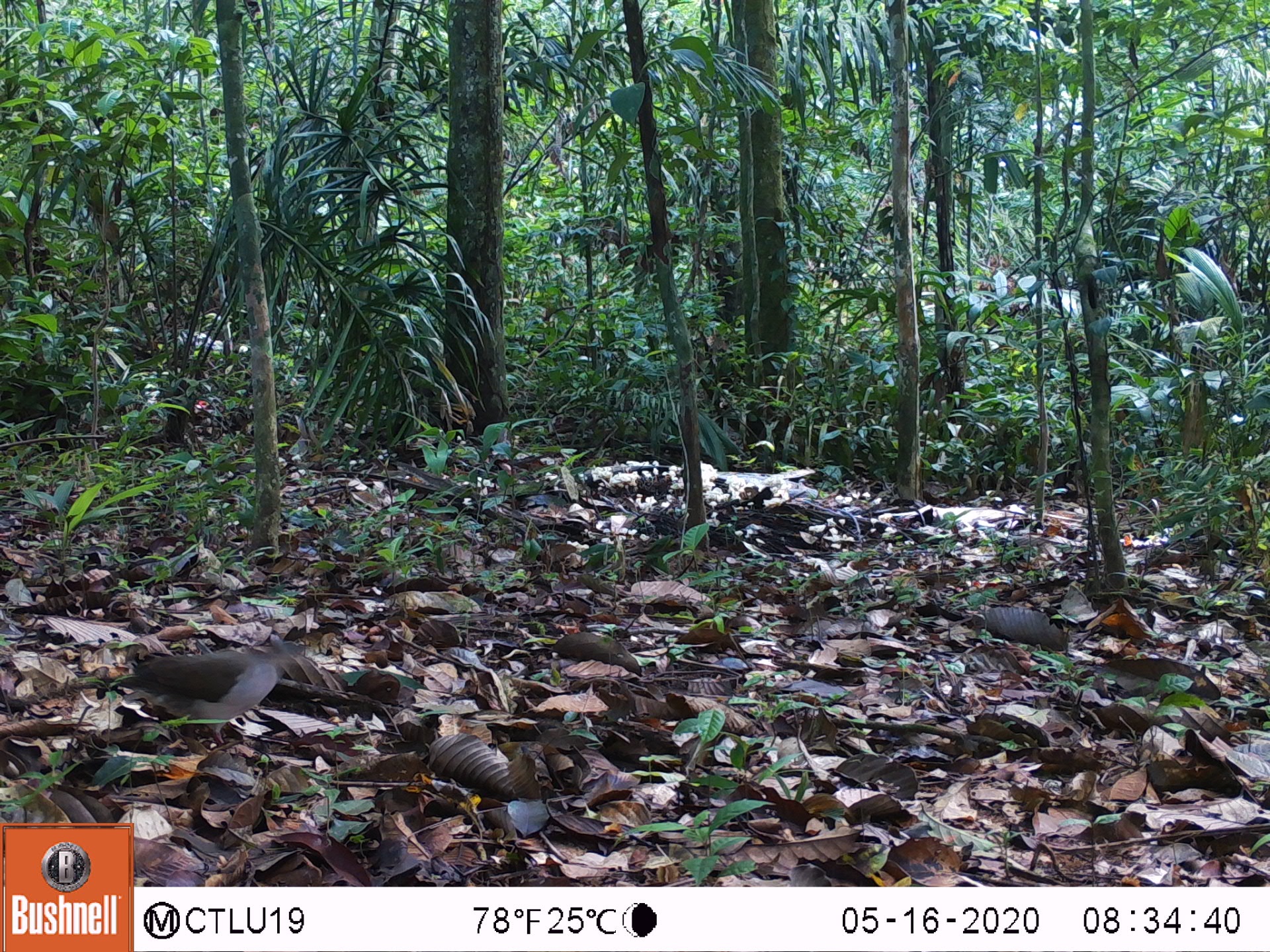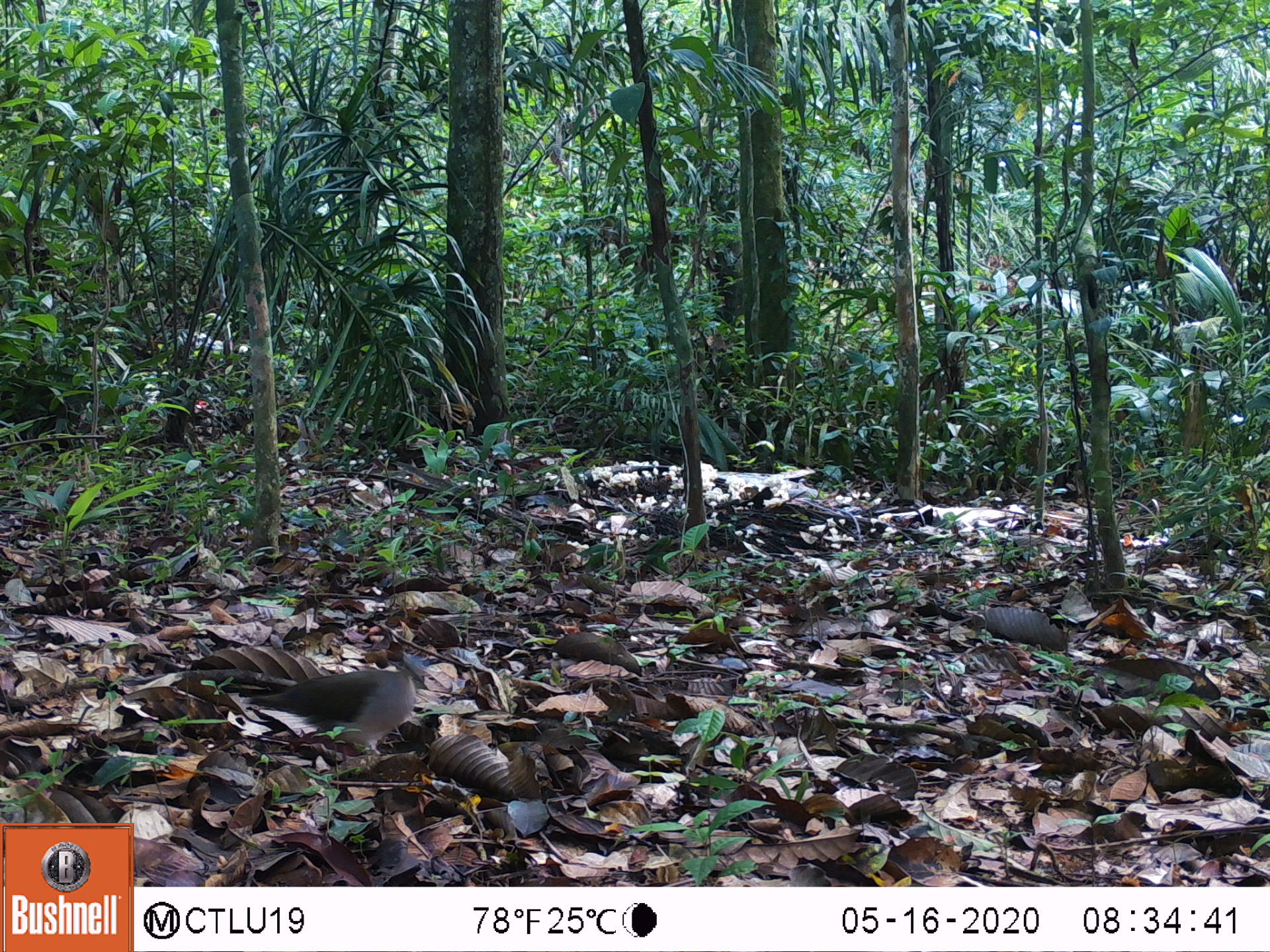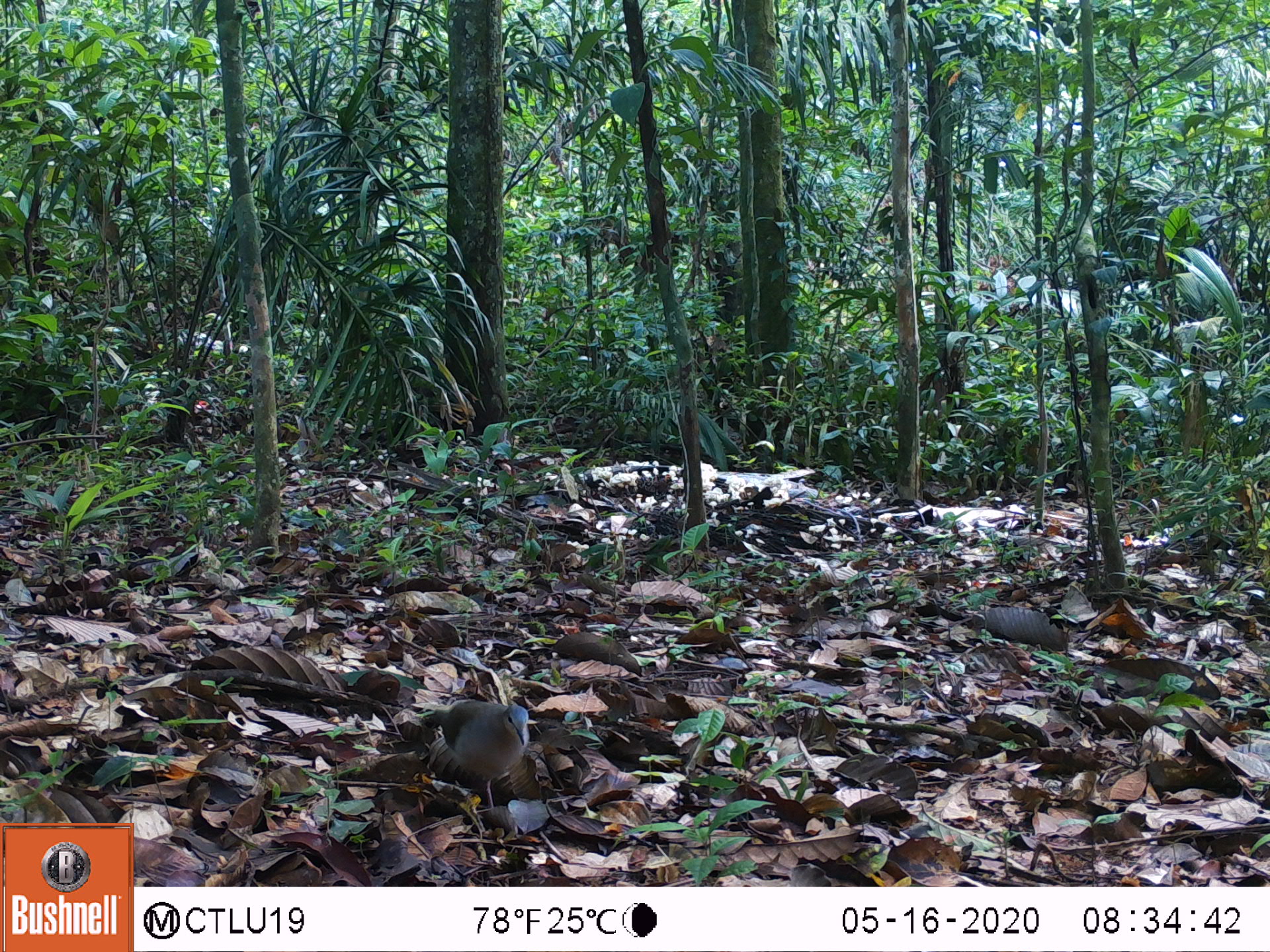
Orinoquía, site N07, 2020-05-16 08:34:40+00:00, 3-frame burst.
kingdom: Animalia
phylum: Chordata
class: Aves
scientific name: Aves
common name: bird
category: unknown bird